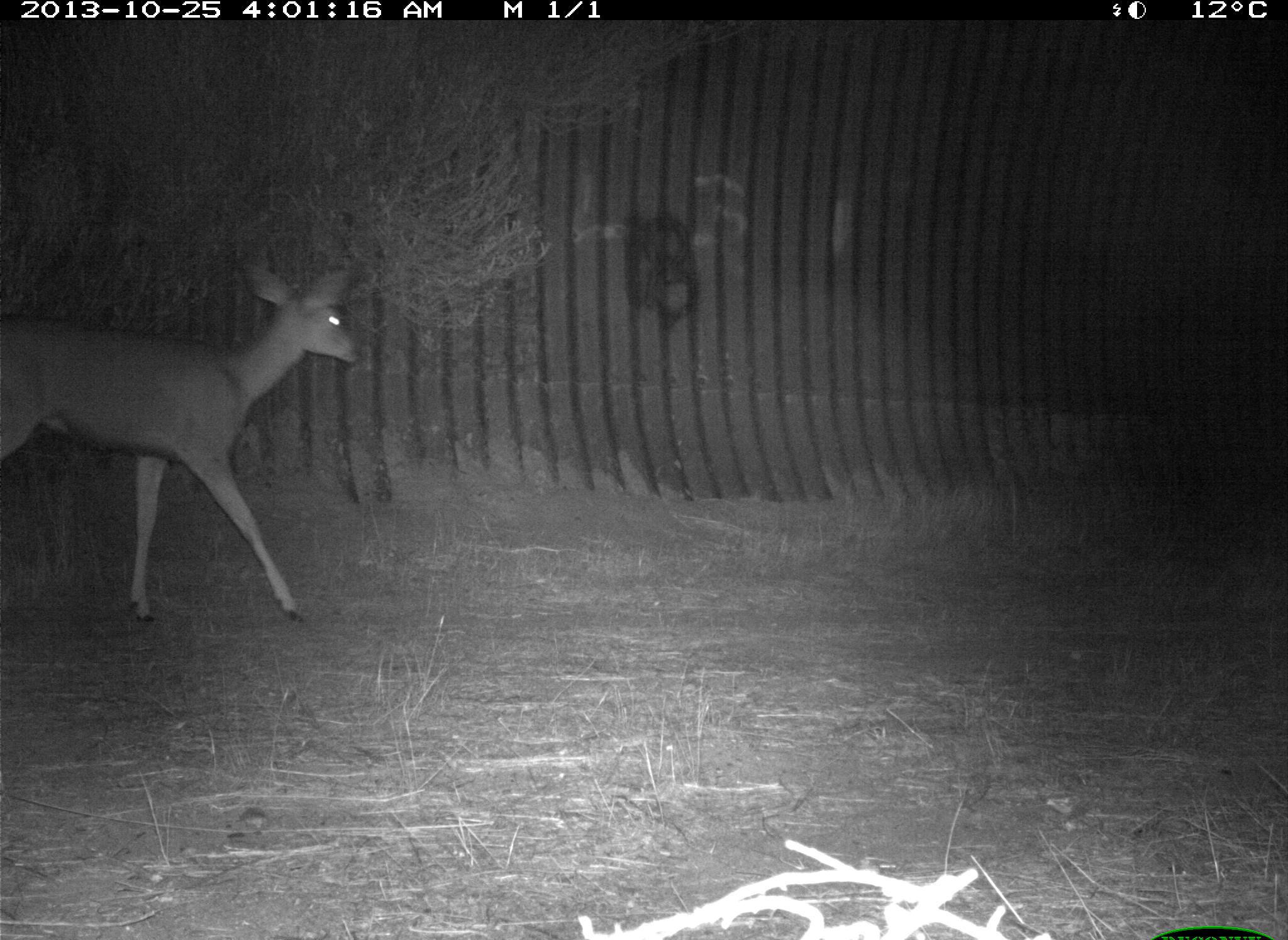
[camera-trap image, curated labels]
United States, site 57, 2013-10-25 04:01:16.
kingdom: Animalia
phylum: Chordata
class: Mammalia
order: Artiodactyla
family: Cervidae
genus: Odocoileus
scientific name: Odocoileus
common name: deer